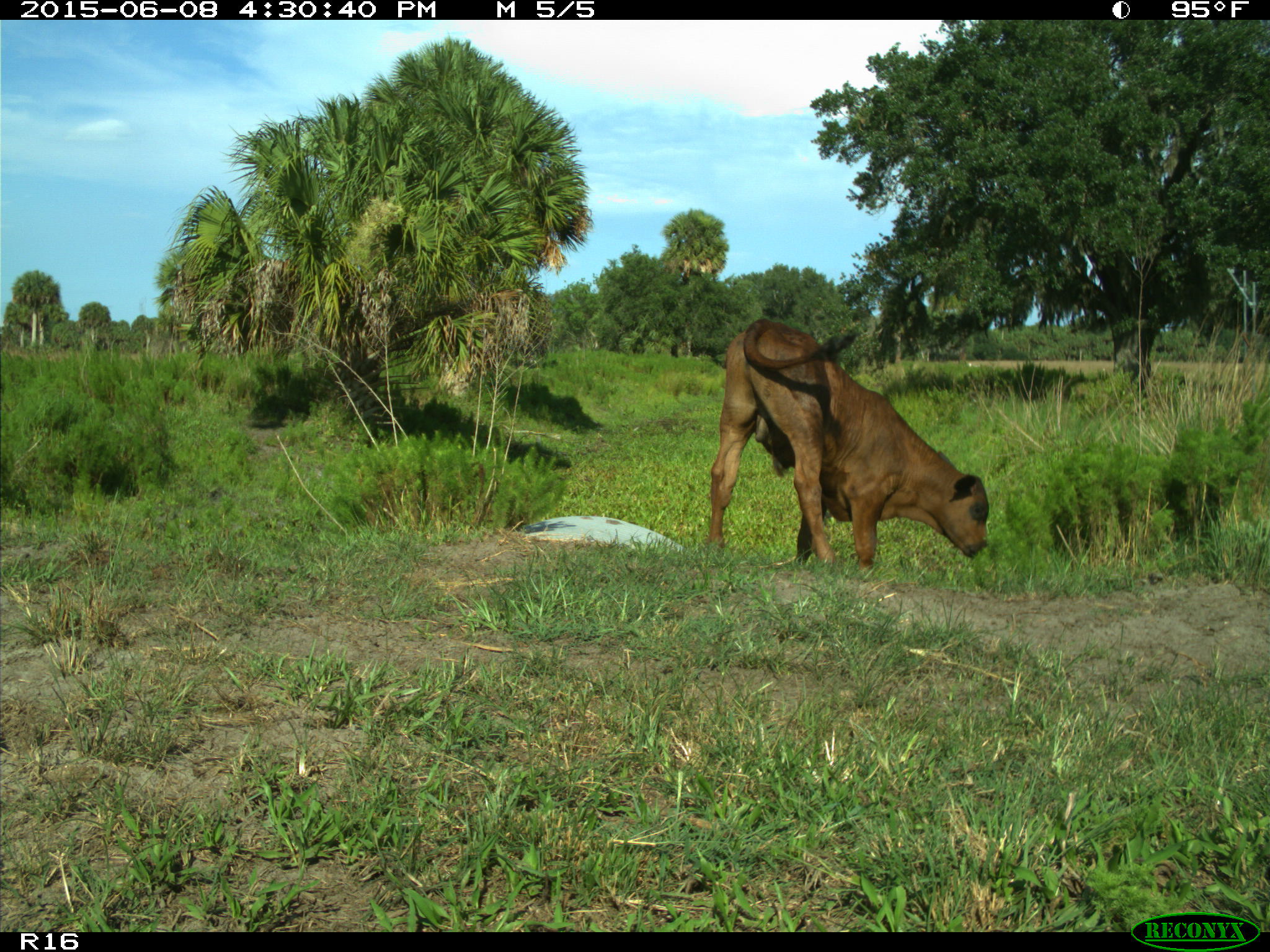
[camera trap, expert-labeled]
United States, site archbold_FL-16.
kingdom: Animalia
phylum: Chordata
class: Mammalia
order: Artiodactyla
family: Bovidae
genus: Bos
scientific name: Bos taurus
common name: domestic cow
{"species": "Bos taurus (domestic cow)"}